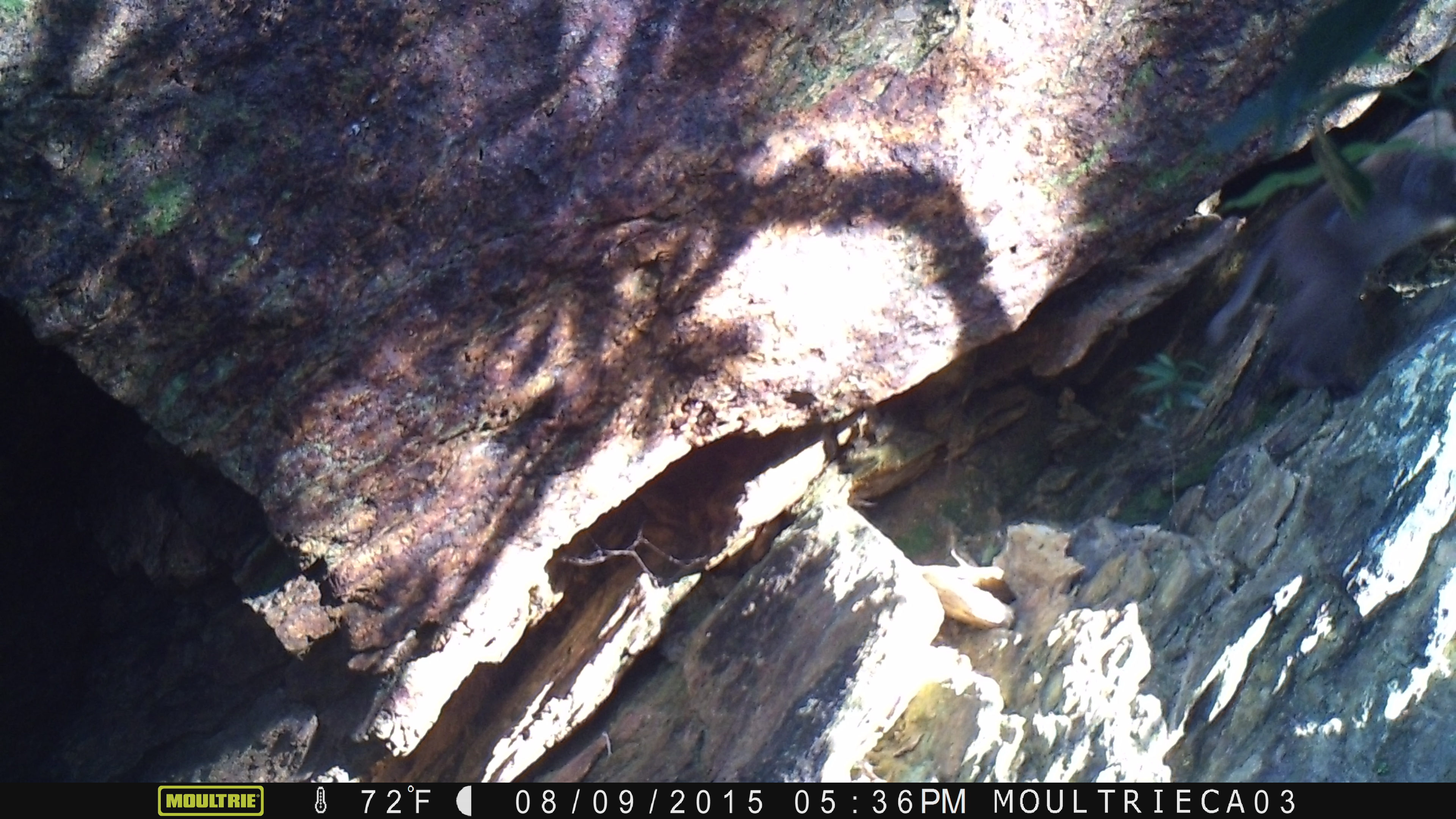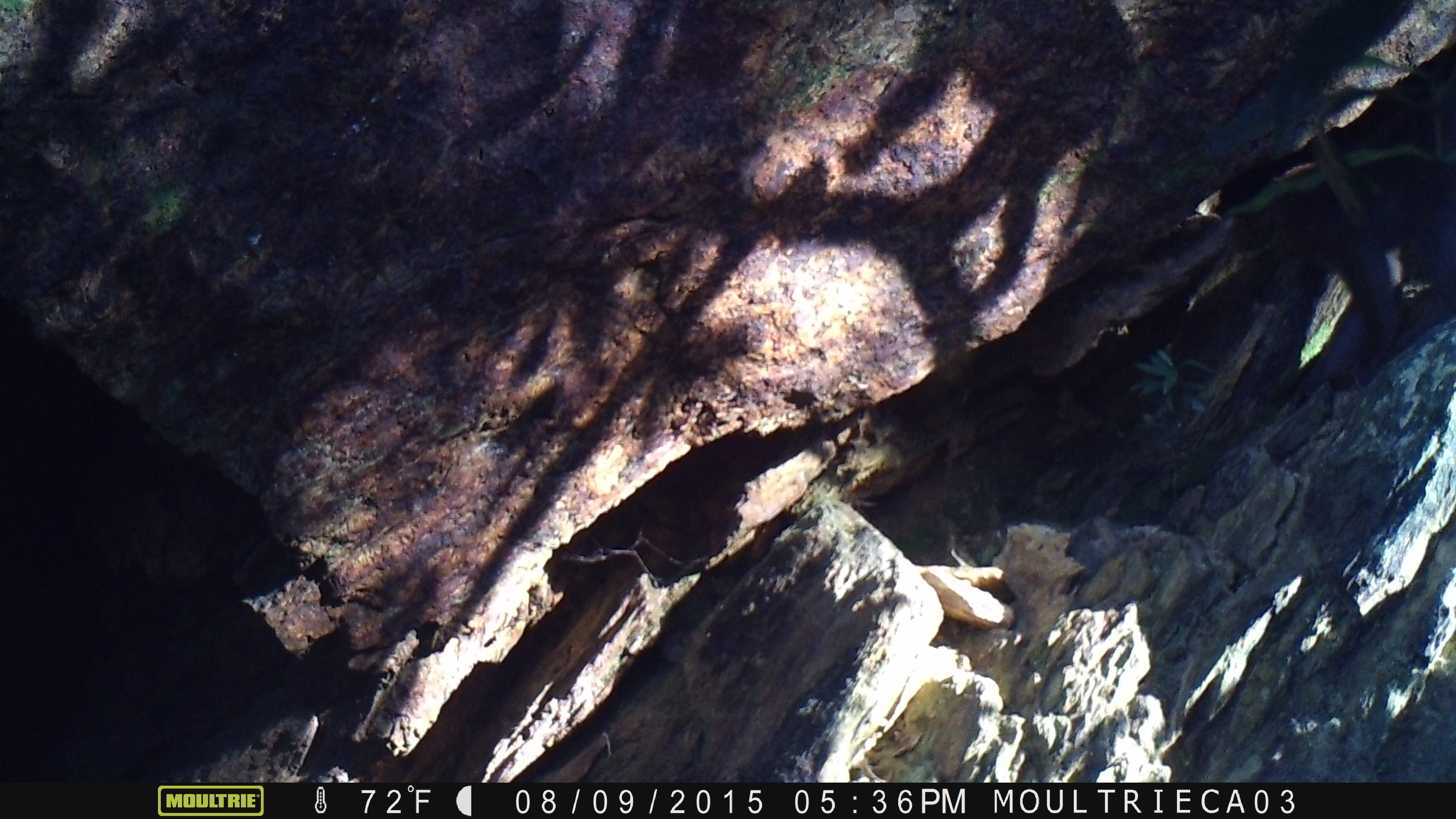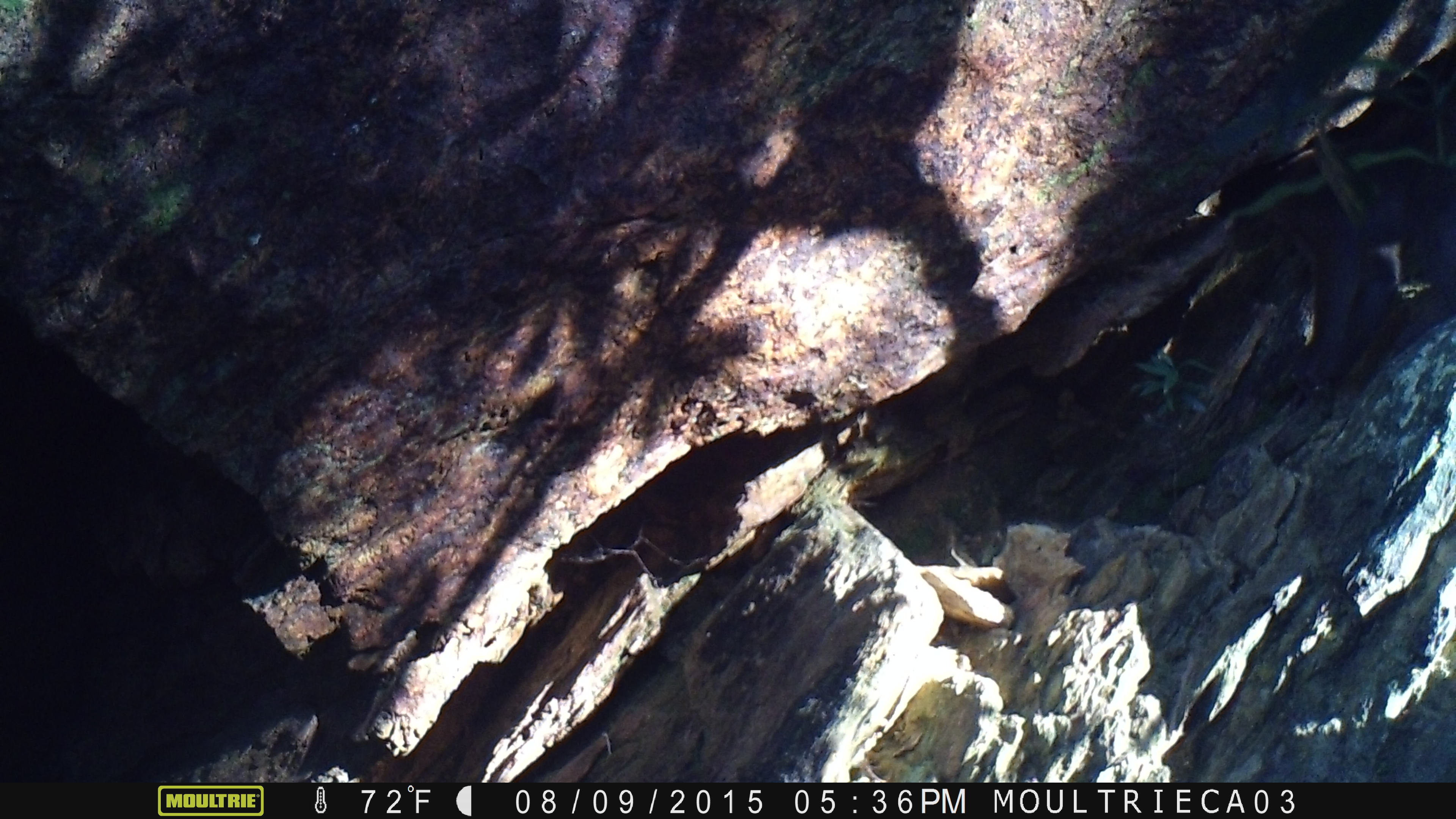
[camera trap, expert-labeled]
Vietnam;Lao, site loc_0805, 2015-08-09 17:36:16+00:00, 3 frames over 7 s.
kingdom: Animalia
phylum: Chordata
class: Mammalia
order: Primates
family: Cercopithecidae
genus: Macaca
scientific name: Macaca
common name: macaque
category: macaque not stump tailed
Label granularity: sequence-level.